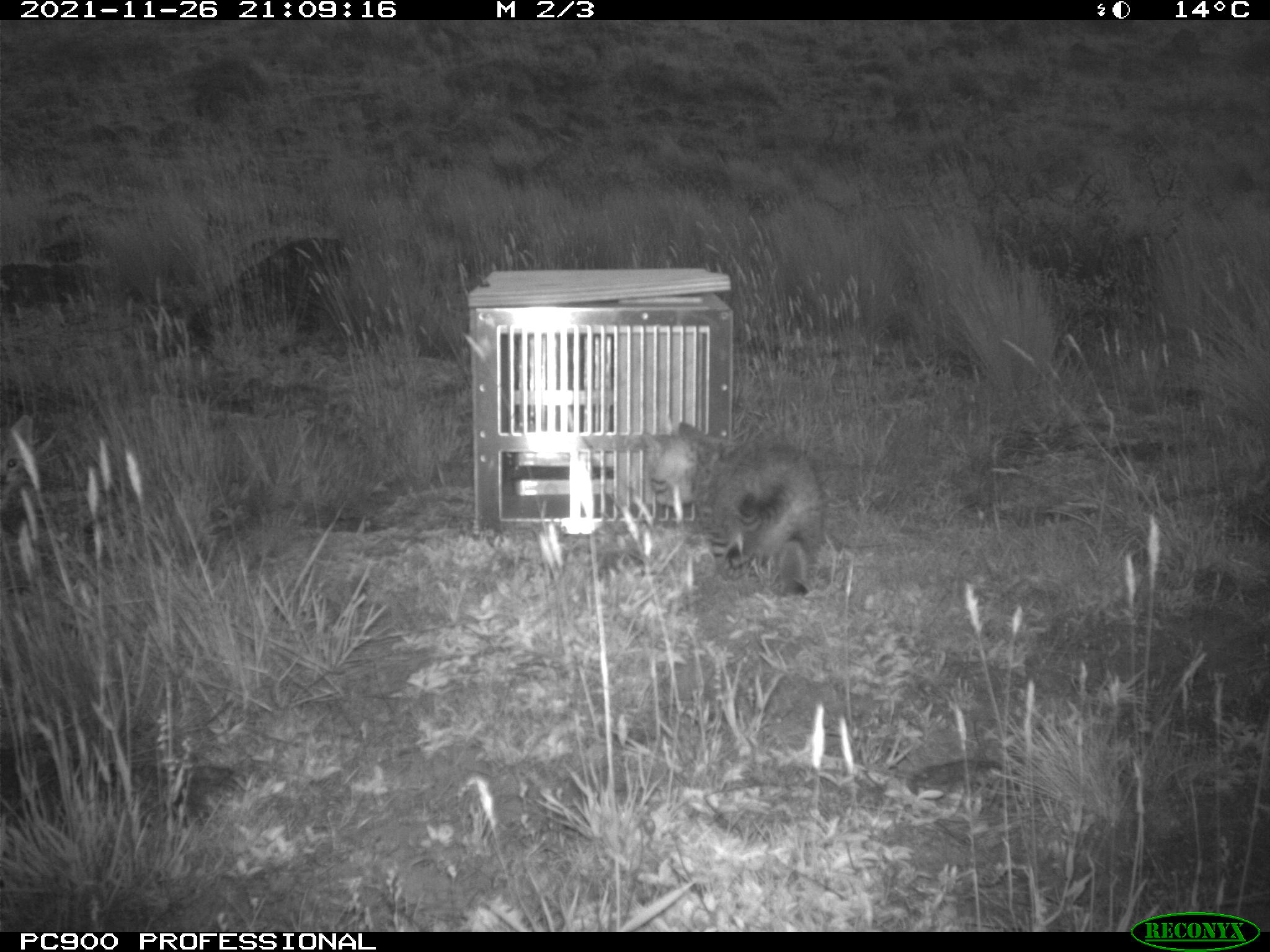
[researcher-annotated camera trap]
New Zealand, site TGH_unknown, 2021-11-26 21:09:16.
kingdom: Animalia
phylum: Chordata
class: Mammalia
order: Carnivora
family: Felidae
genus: Felis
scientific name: Felis catus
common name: domestic cat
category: cat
Cat (domestic cat) (Felis catus).